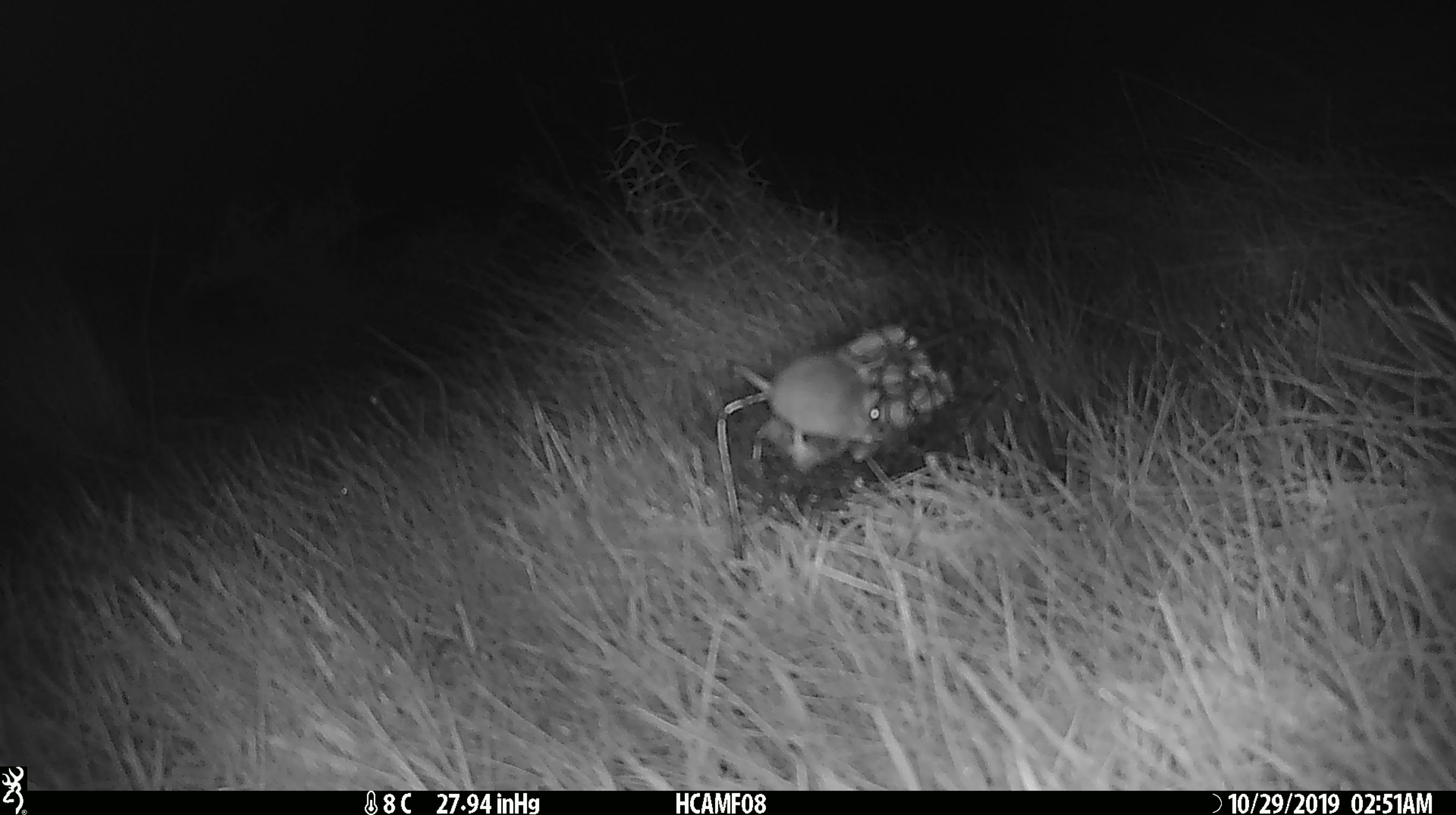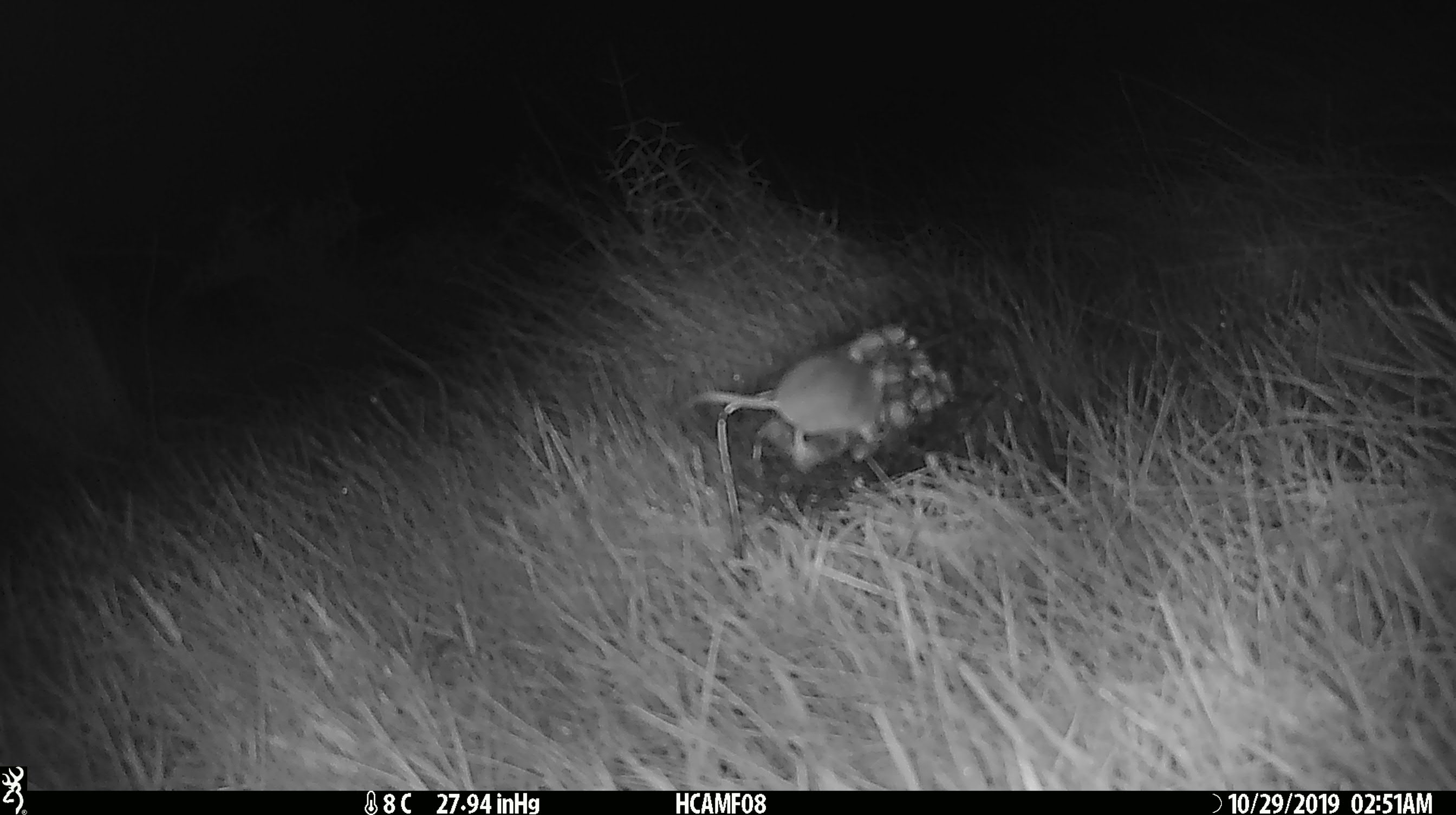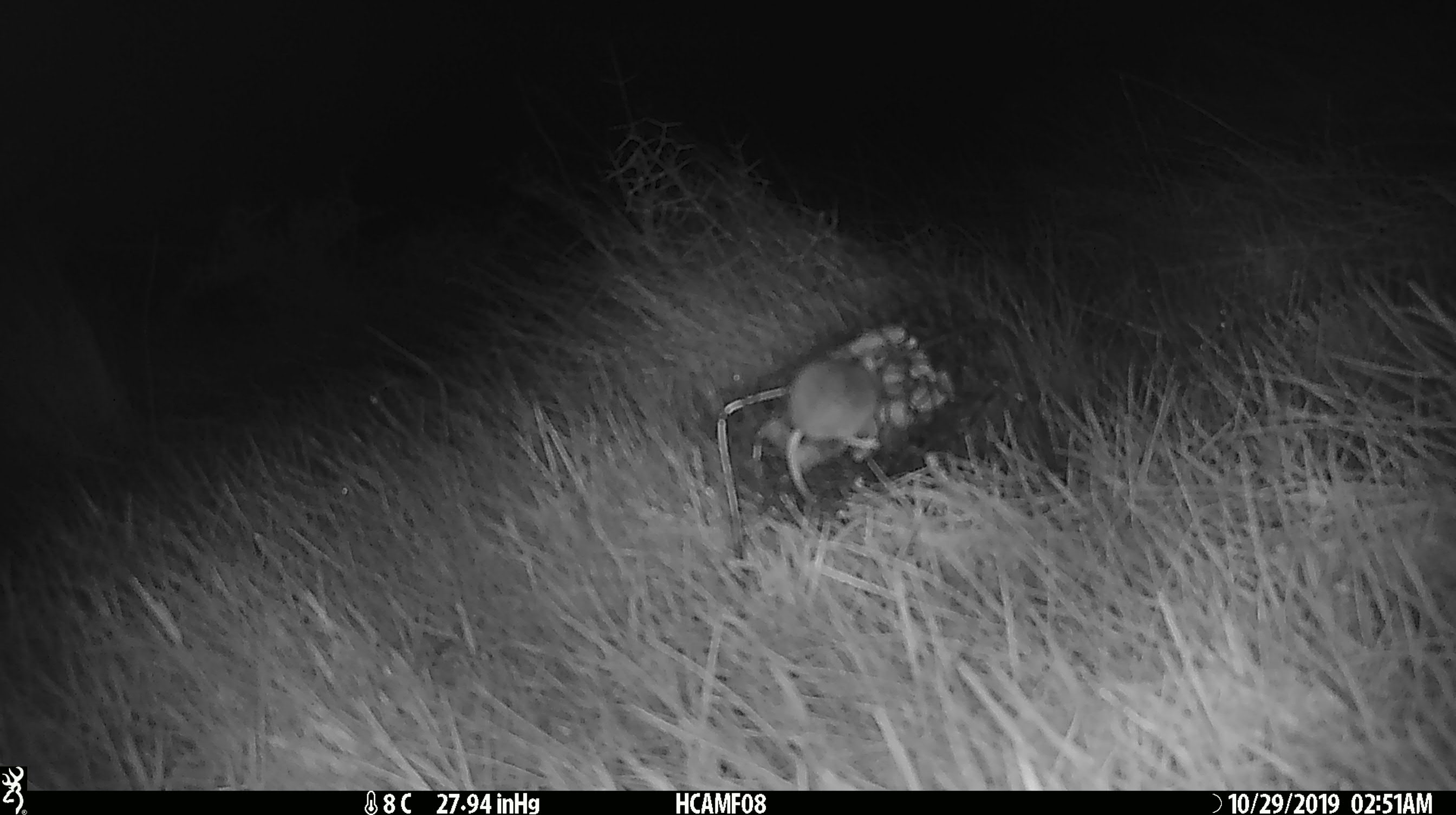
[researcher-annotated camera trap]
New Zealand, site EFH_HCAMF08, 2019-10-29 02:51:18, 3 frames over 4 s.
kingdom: Animalia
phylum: Chordata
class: Mammalia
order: Rodentia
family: Muridae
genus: Mus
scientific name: Mus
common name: mouse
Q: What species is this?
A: Mouse (Mus).